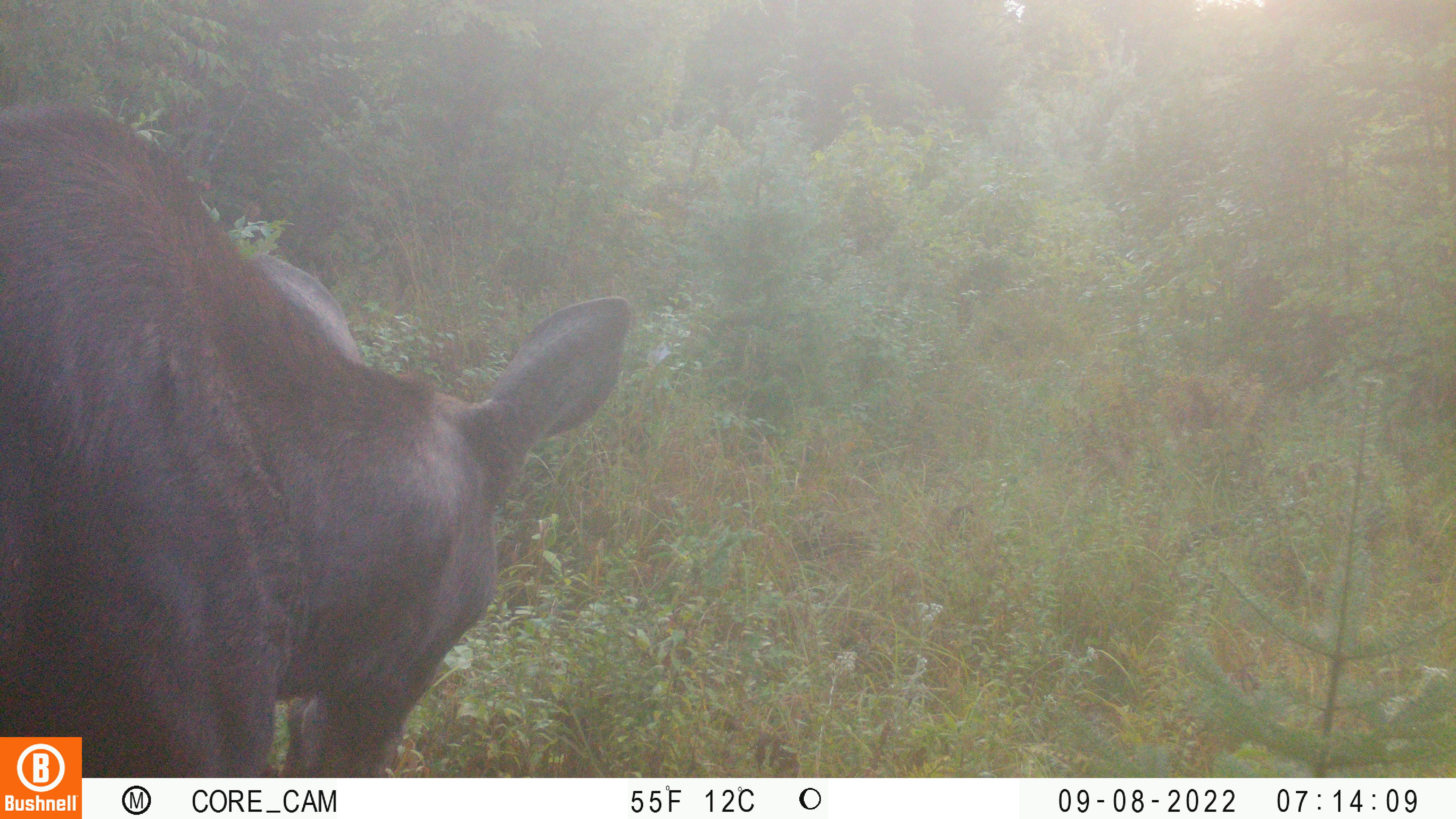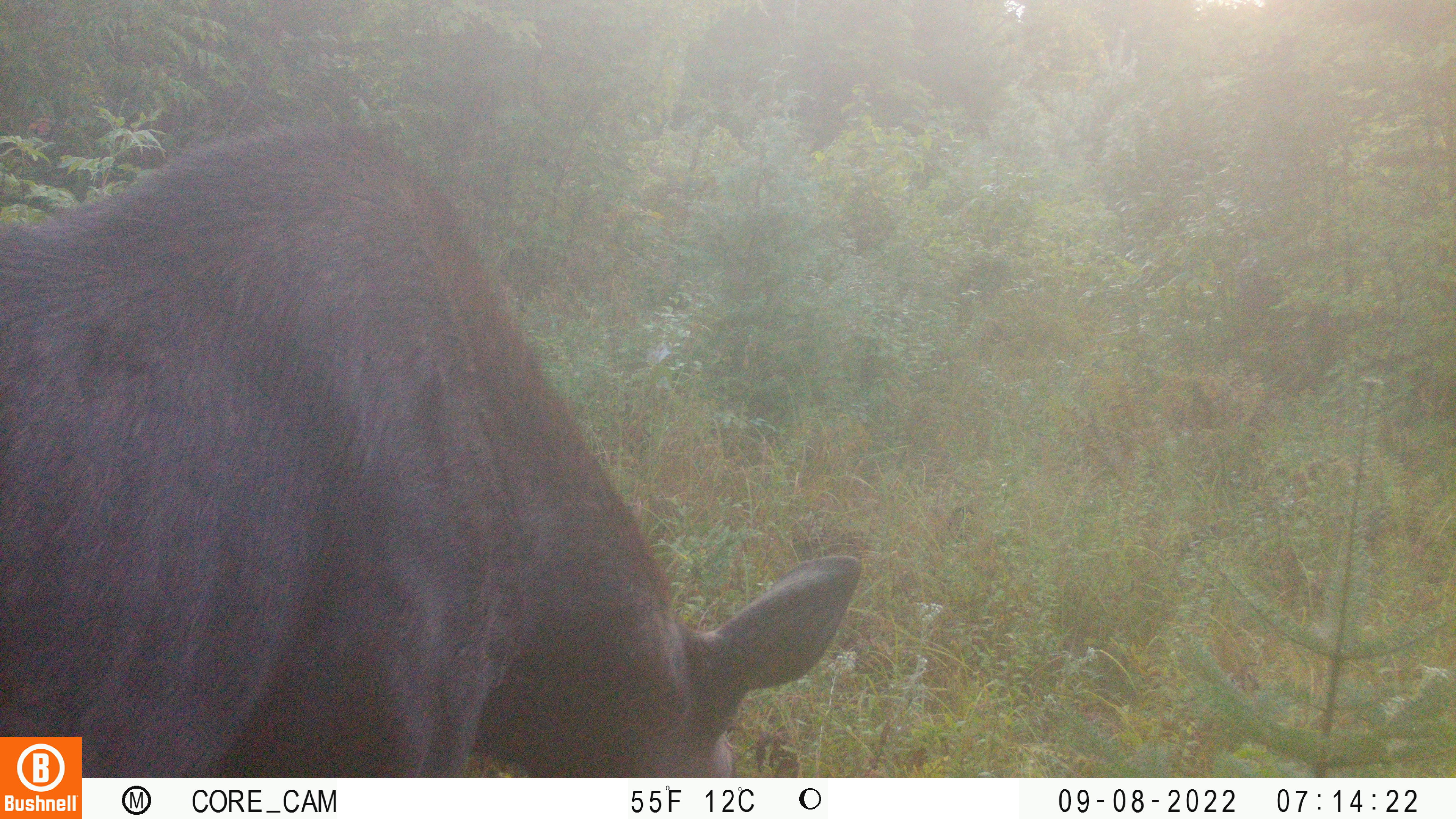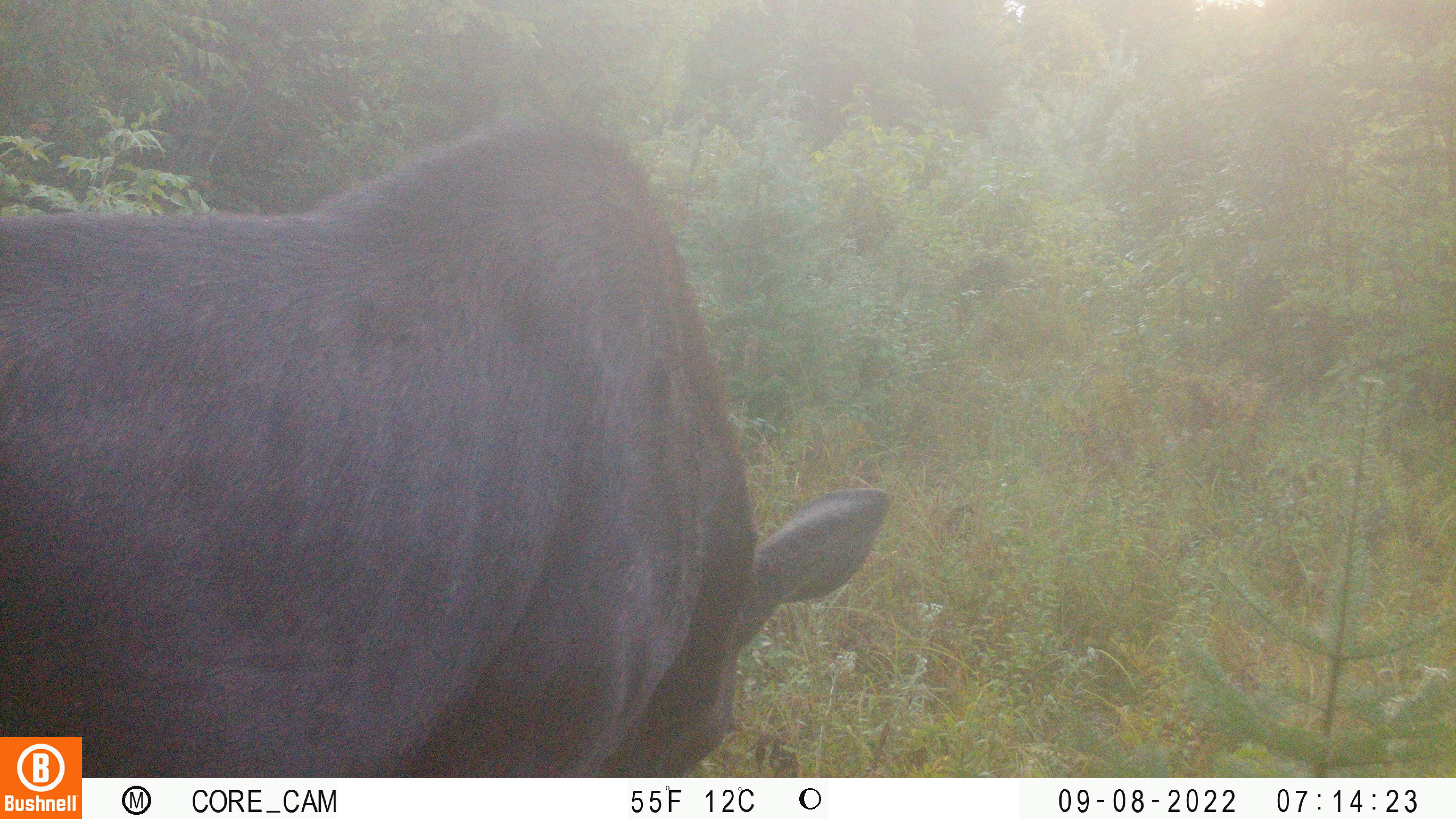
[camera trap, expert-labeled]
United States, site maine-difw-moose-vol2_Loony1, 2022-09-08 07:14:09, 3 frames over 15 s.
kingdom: Animalia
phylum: Chordata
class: Mammalia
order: Artiodactyla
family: Cervidae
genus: Alces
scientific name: Alces alces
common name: moose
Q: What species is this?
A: Moose (Alces alces).